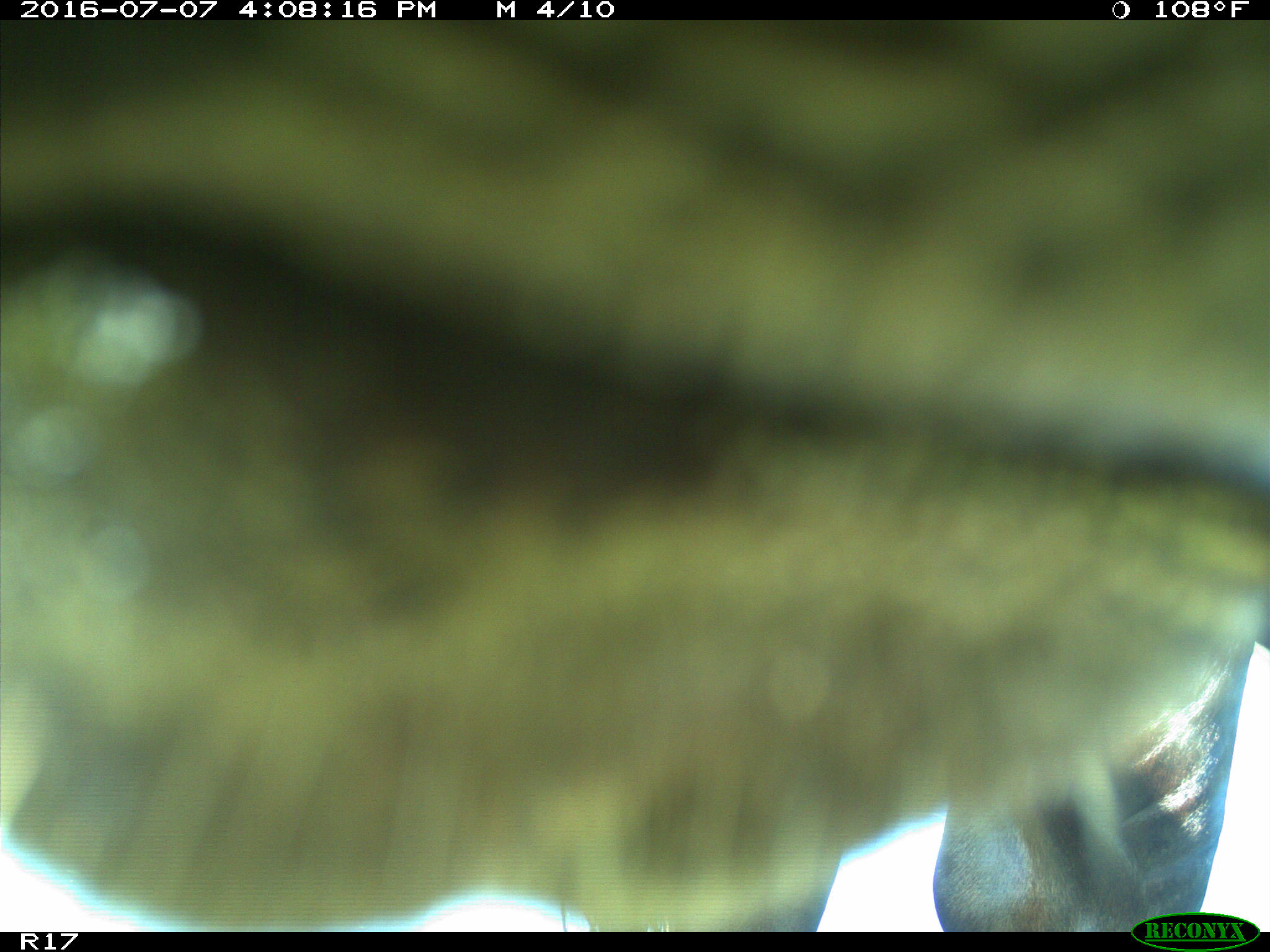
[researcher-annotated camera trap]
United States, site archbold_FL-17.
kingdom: Animalia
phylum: Chordata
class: Mammalia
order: Artiodactyla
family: Bovidae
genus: Bos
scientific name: Bos taurus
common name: domestic cow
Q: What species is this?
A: Bos taurus (domestic cow).